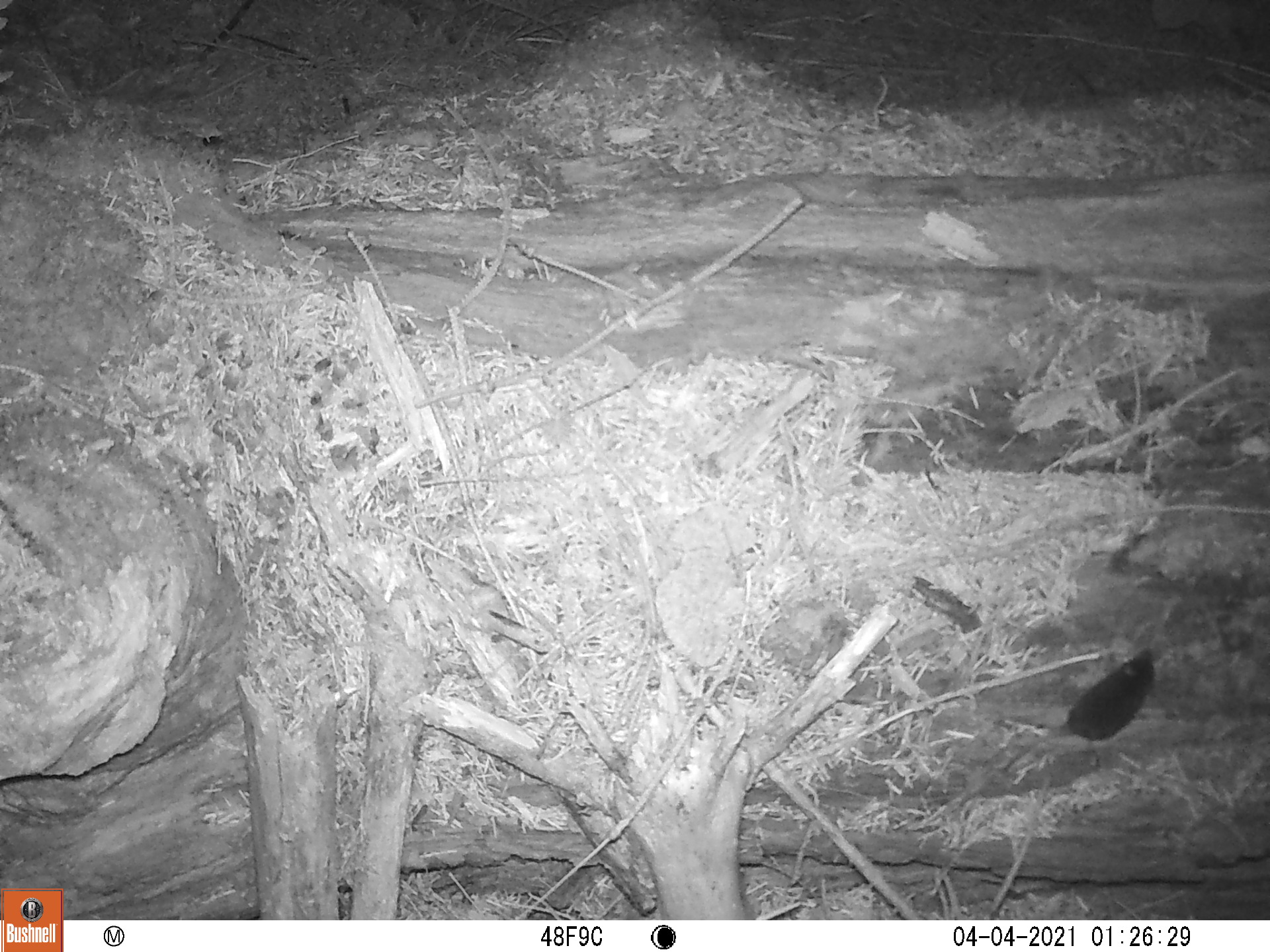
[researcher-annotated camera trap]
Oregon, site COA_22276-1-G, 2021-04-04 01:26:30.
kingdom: Animalia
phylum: Chordata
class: Mammalia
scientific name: Mammalia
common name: small mammal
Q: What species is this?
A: Small mammal (Mammalia).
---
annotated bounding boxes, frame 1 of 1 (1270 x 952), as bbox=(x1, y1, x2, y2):
small mammal: bbox=(942, 616, 1188, 803)